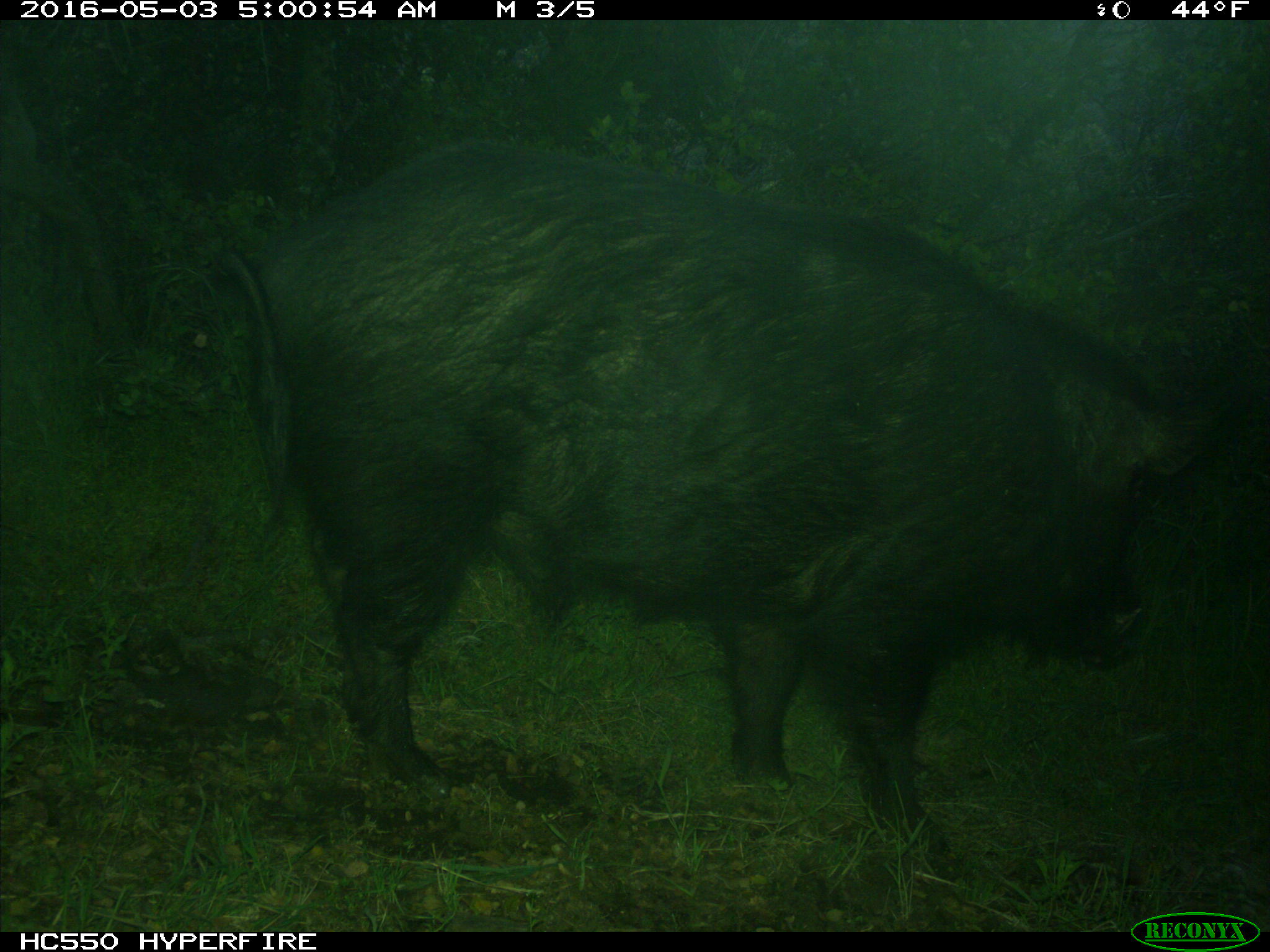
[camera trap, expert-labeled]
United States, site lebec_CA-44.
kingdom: Animalia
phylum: Chordata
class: Mammalia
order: Artiodactyla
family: Suidae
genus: Sus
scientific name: Sus scrofa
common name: wild boar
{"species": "Sus scrofa (wild boar)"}